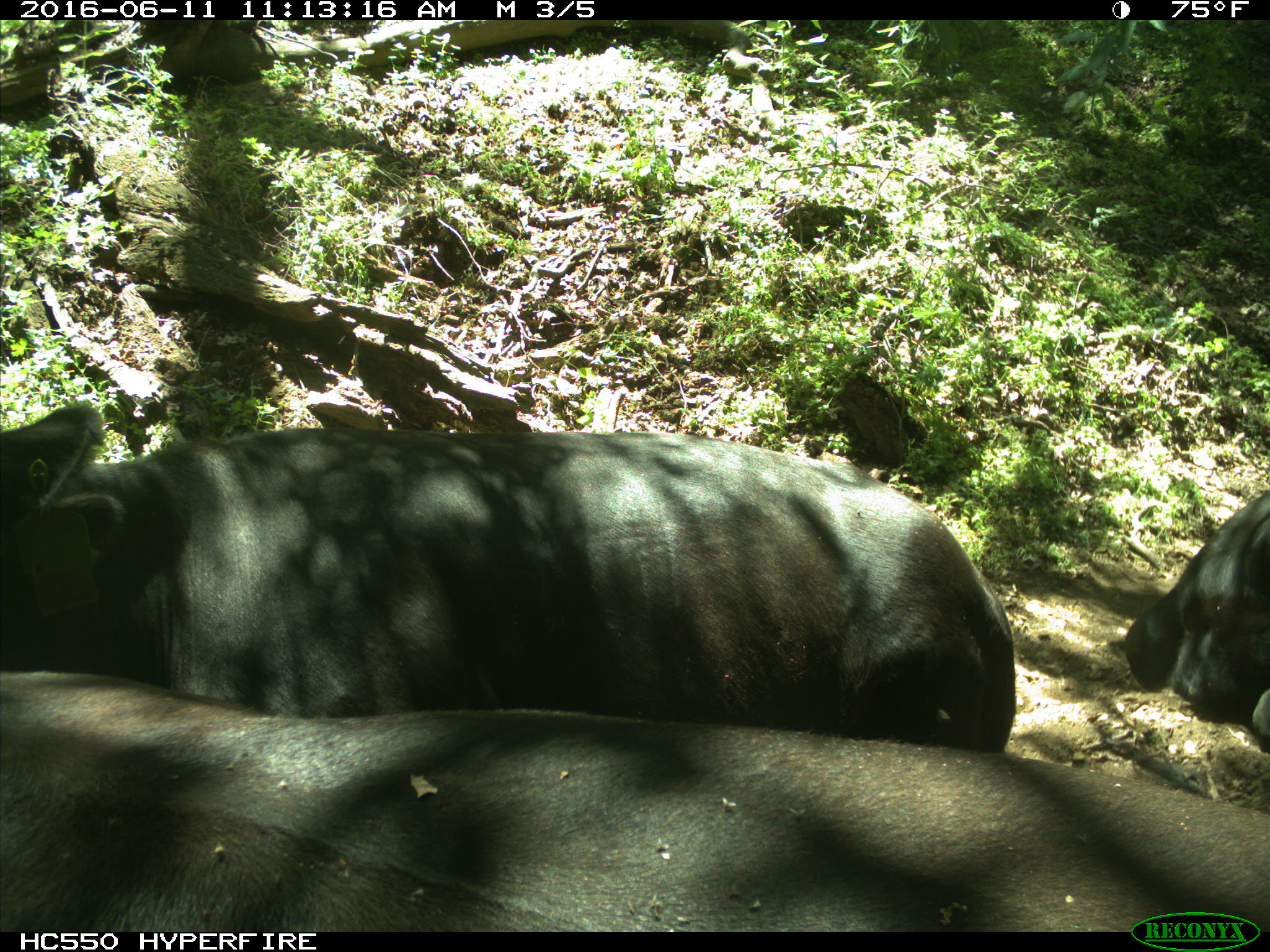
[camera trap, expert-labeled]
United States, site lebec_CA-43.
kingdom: Animalia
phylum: Chordata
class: Mammalia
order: Artiodactyla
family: Bovidae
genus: Bos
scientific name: Bos taurus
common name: domestic cow